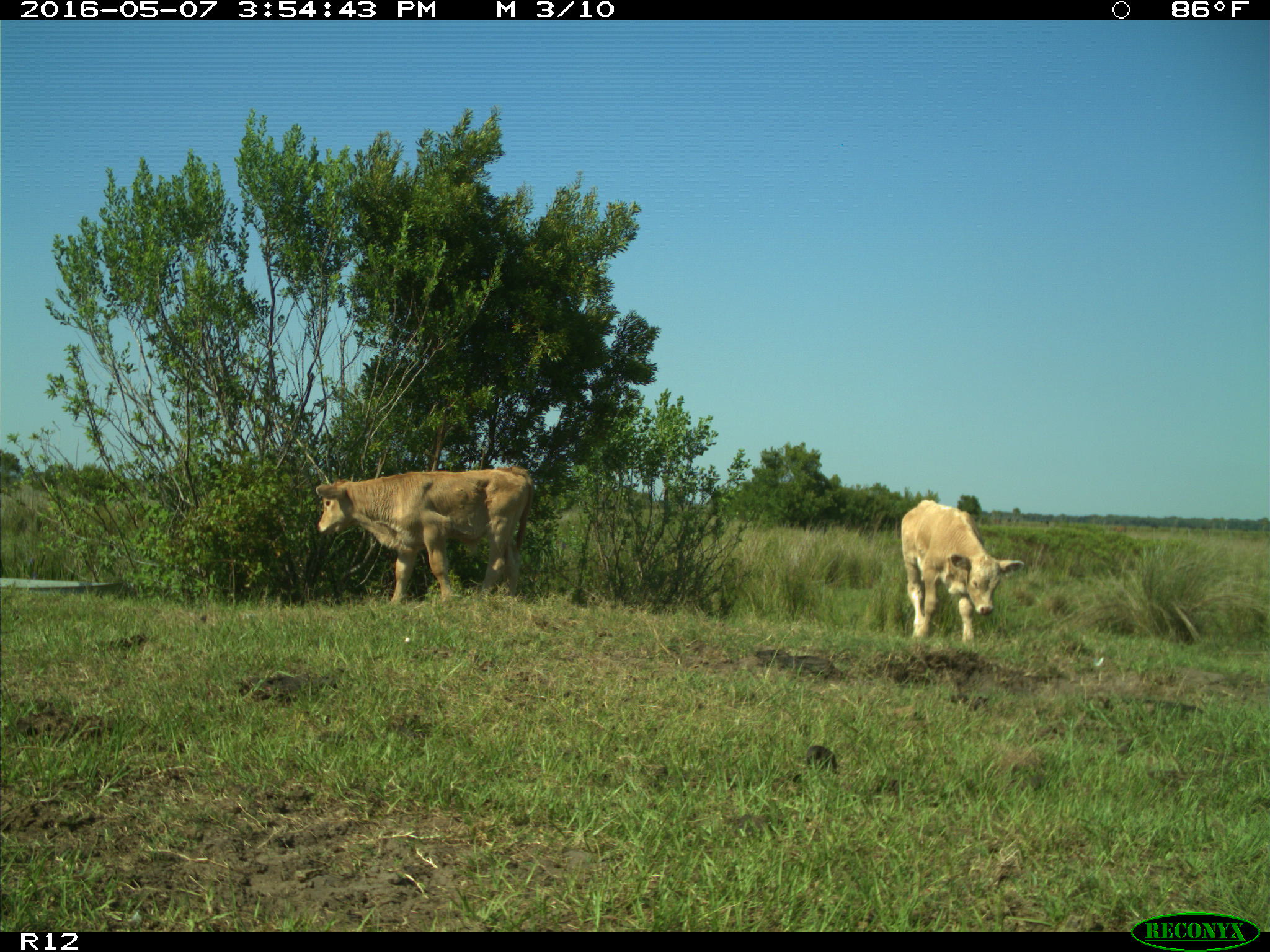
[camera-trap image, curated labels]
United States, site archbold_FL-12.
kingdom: Animalia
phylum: Chordata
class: Mammalia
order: Artiodactyla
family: Bovidae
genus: Bos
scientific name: Bos taurus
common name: domestic cow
Bos taurus (domestic cow).